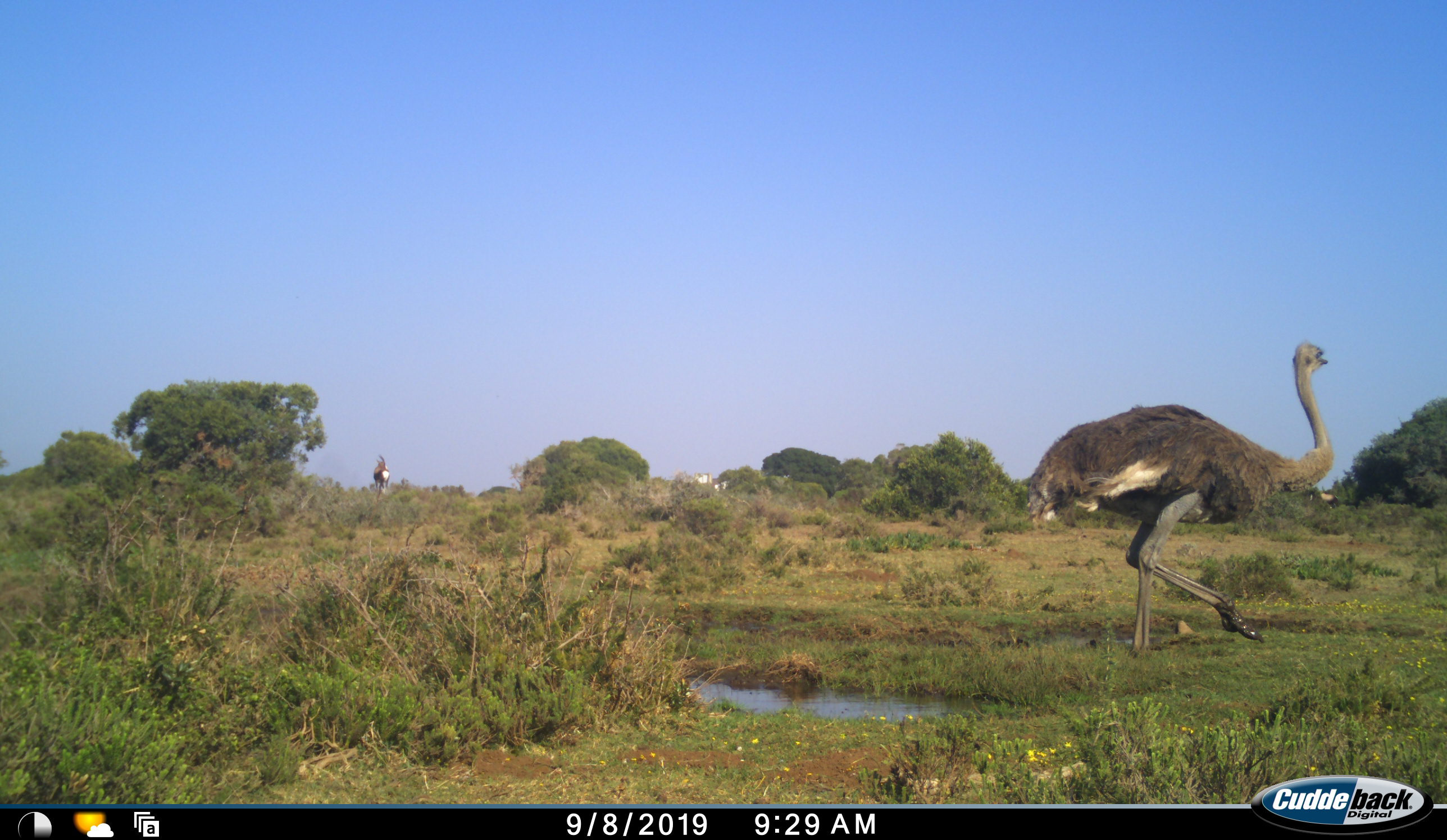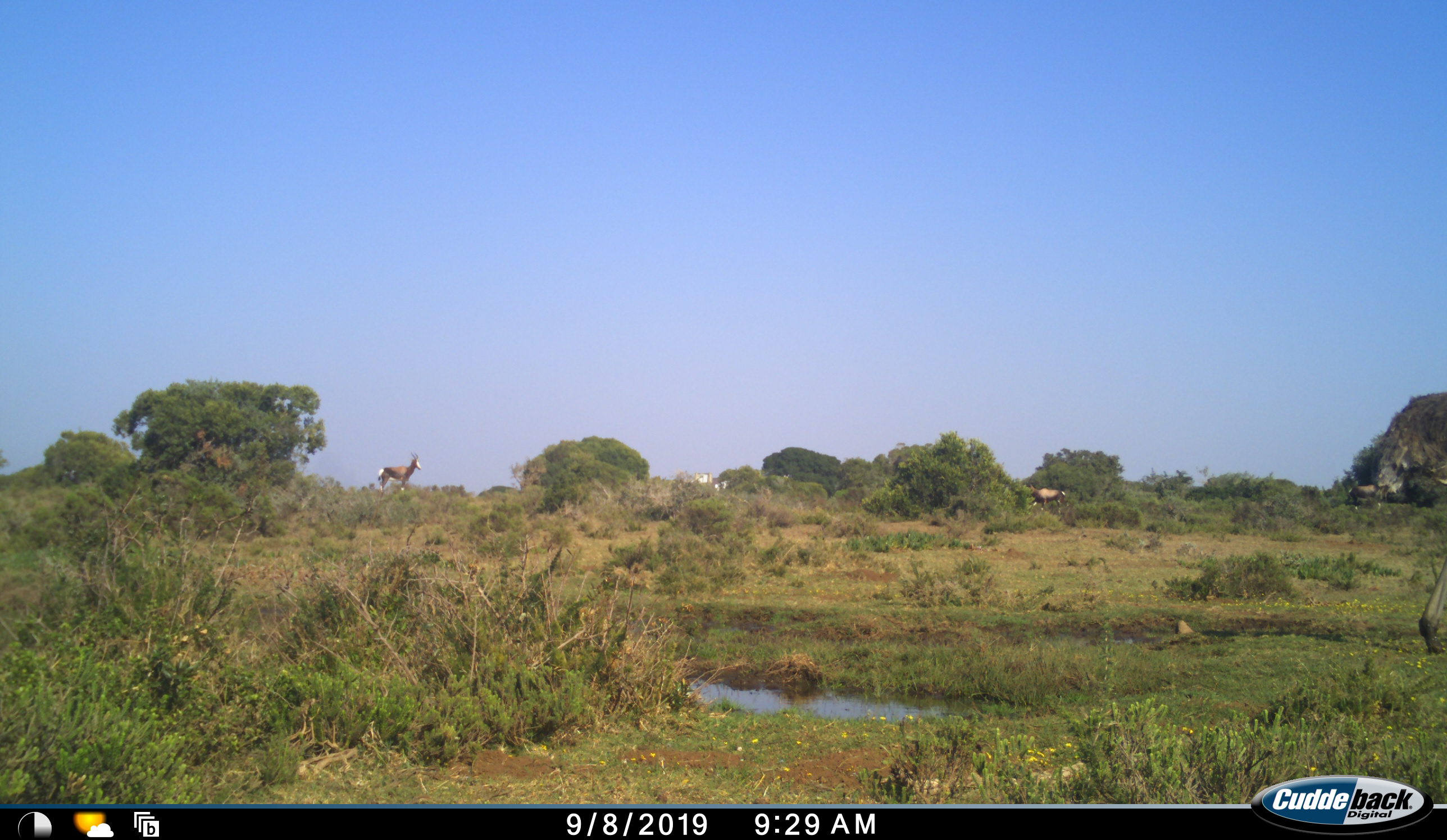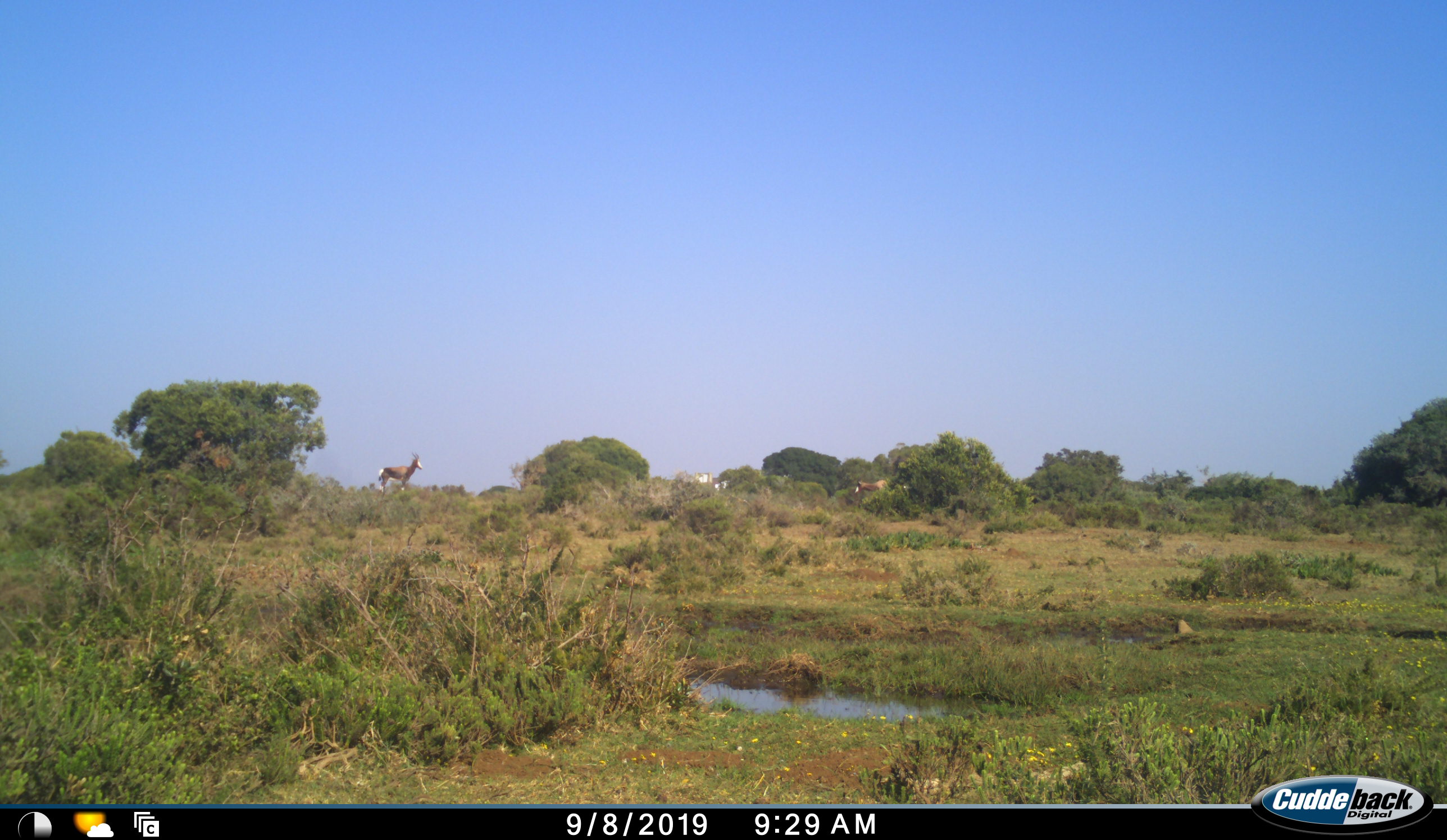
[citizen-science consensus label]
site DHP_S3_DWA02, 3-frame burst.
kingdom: Animalia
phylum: Chordata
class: Mammalia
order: Artiodactyla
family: Bovidae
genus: Damaliscus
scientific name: Damaliscus pygargus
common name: bontebok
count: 2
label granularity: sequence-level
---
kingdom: Animalia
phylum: Chordata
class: Aves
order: Struthioniformes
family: Struthionidae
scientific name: Struthionidae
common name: ostrich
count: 1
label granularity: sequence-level